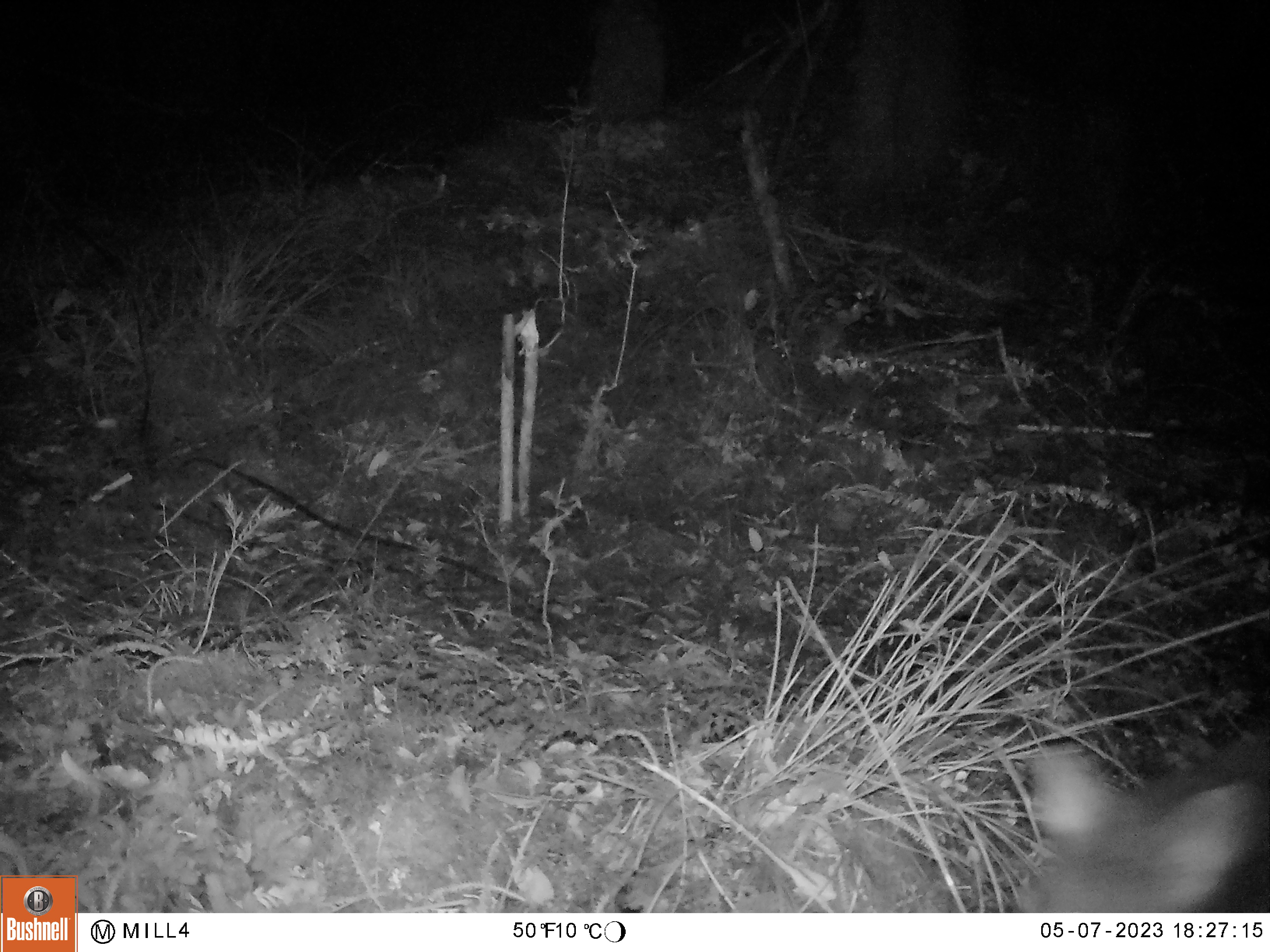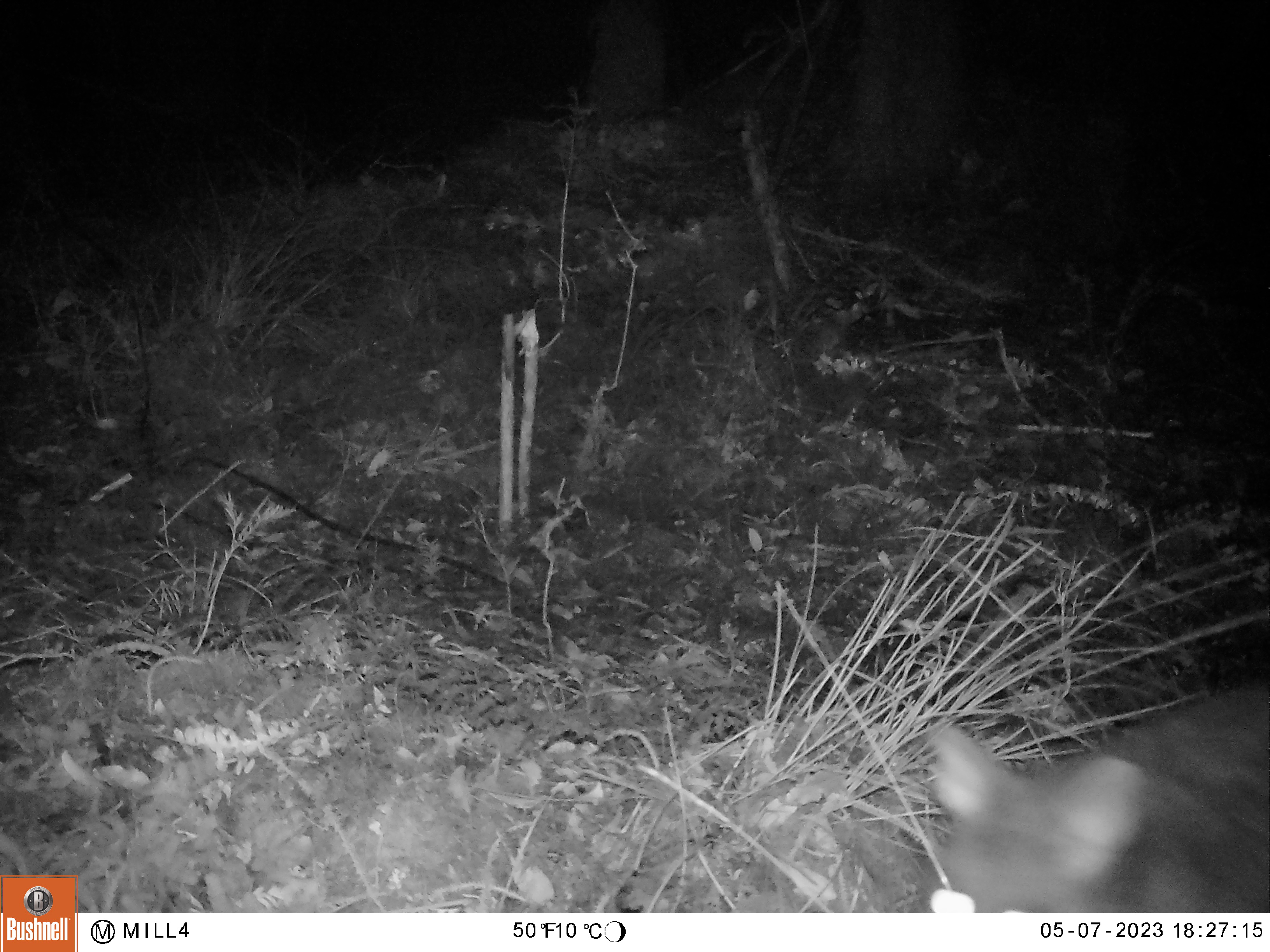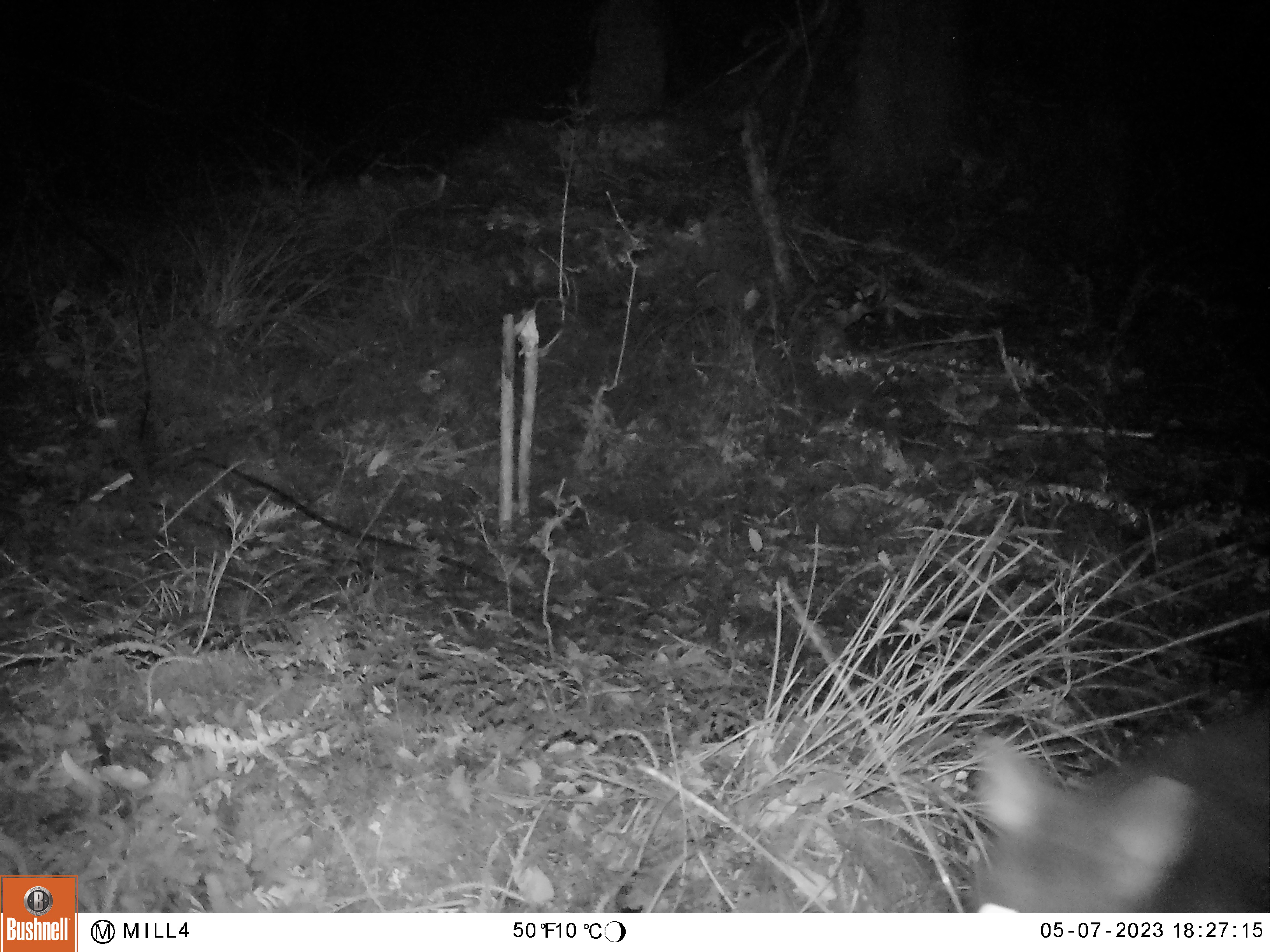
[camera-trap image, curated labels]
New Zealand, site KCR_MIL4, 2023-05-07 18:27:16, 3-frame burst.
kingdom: Animalia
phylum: Chordata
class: Mammalia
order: Diprotodontia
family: Phalangeridae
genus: Trichosurus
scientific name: Trichosurus vulpecula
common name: common brushtail possum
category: possum